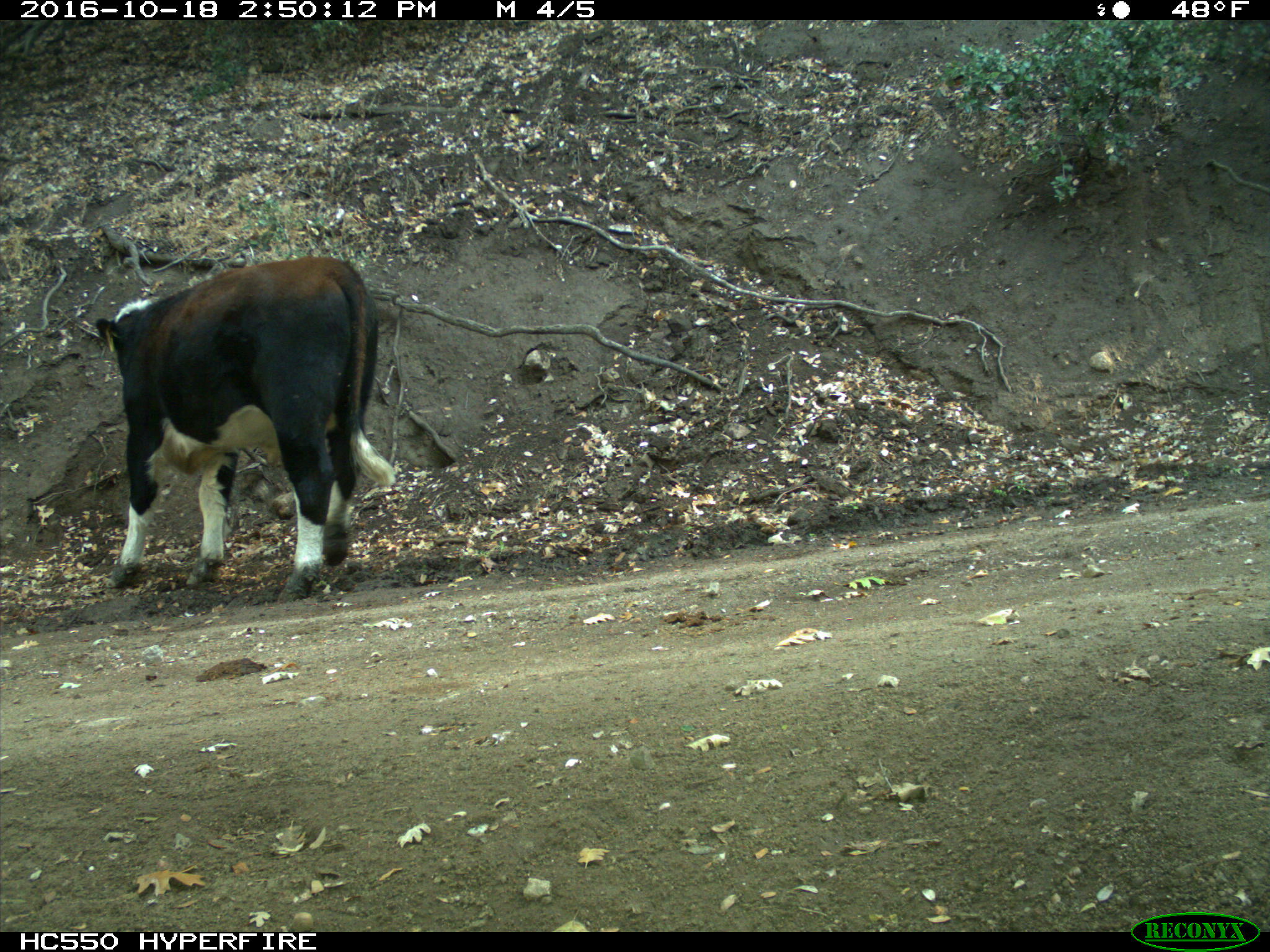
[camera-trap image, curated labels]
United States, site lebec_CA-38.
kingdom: Animalia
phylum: Chordata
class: Mammalia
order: Artiodactyla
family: Bovidae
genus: Bos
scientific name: Bos taurus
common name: domestic cow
Bos taurus (domestic cow).